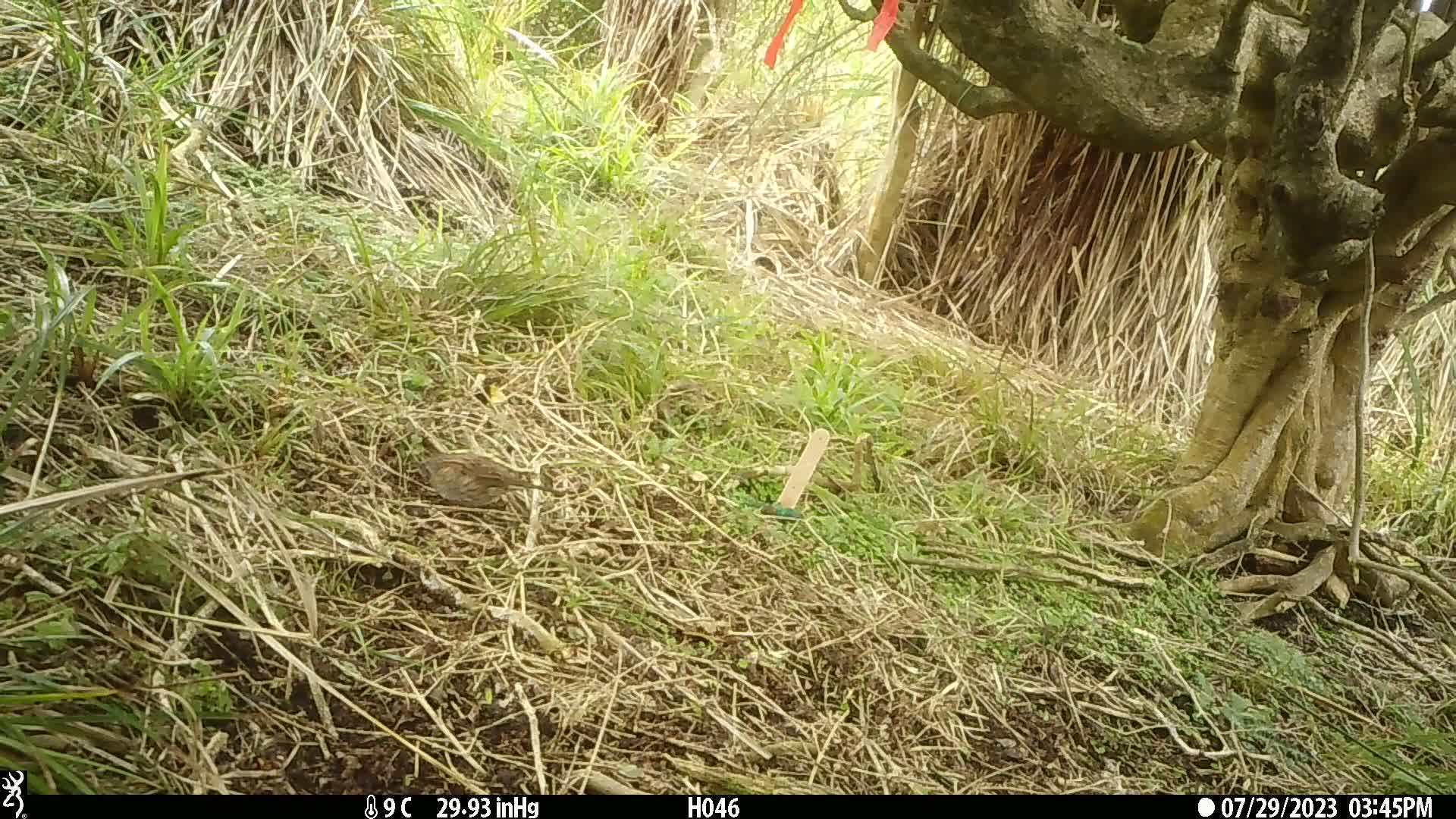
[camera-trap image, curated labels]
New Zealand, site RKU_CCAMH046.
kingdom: Animalia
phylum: Chordata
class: Aves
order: Passeriformes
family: Prunellidae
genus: Prunella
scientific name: Prunella modularis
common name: dunnock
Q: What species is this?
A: Dunnock (Prunella modularis).